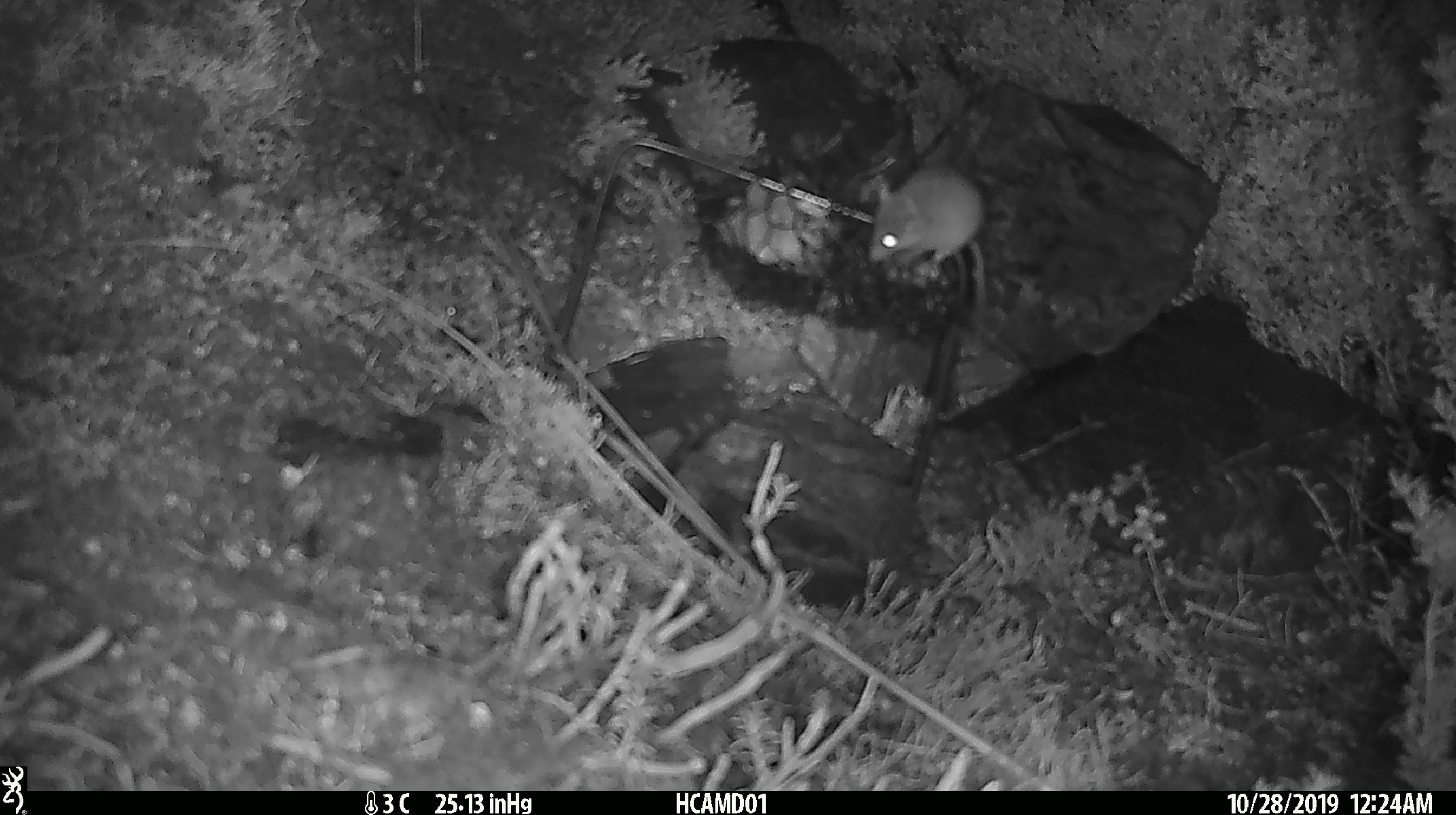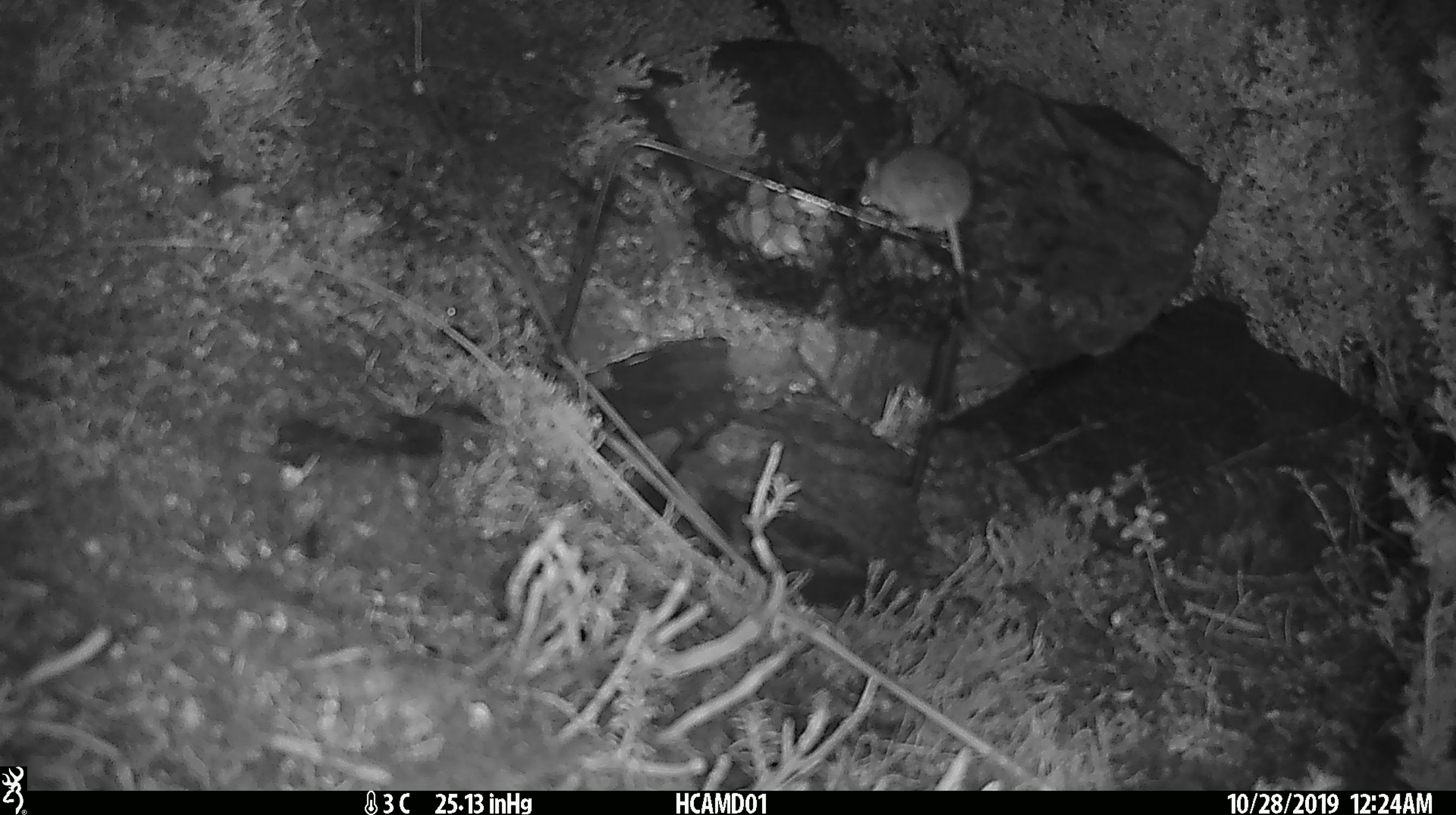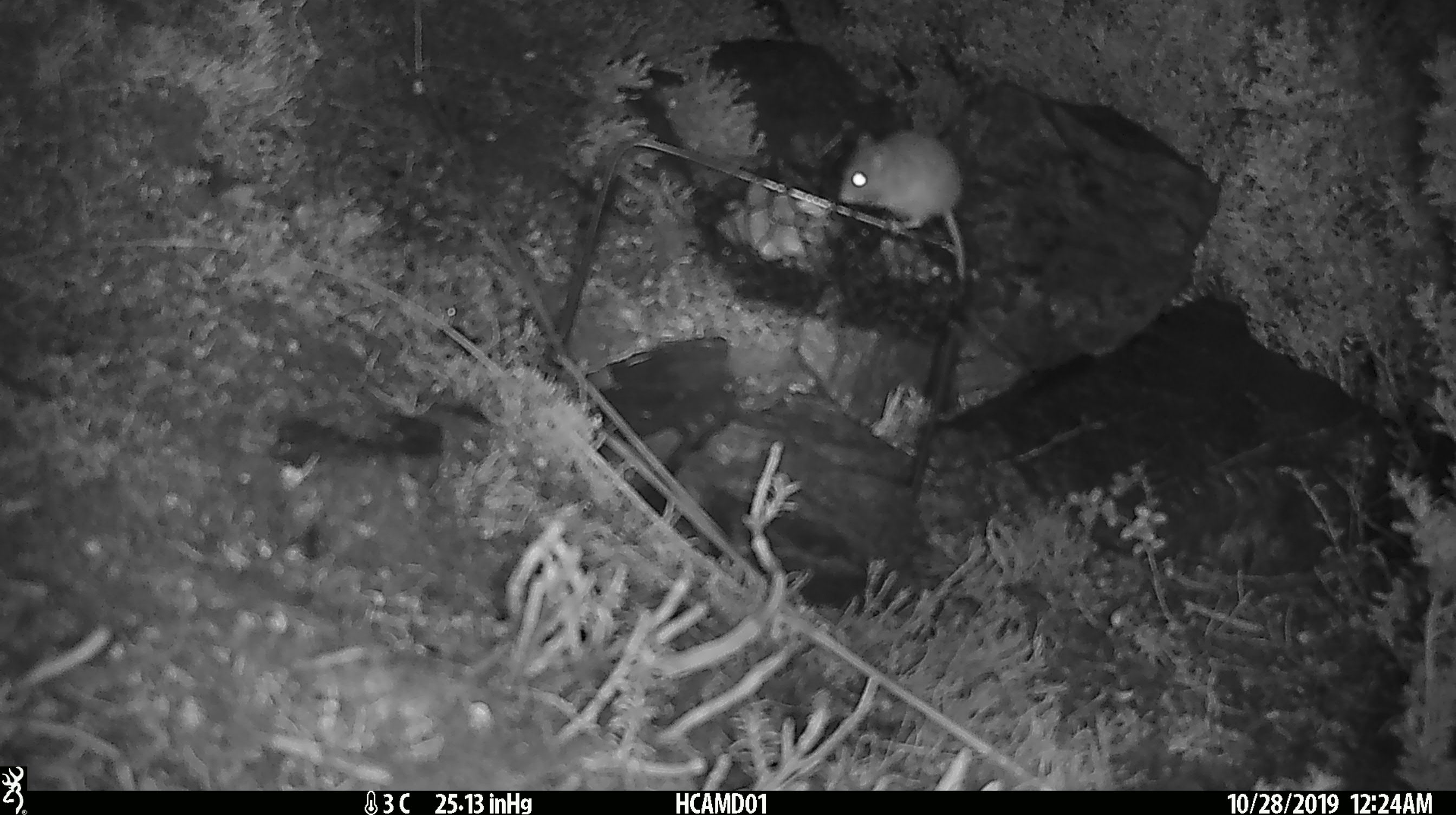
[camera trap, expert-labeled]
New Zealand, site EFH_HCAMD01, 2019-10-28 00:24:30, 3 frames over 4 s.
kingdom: Animalia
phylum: Chordata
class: Mammalia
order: Rodentia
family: Muridae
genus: Mus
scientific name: Mus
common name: mouse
Mouse (Mus).